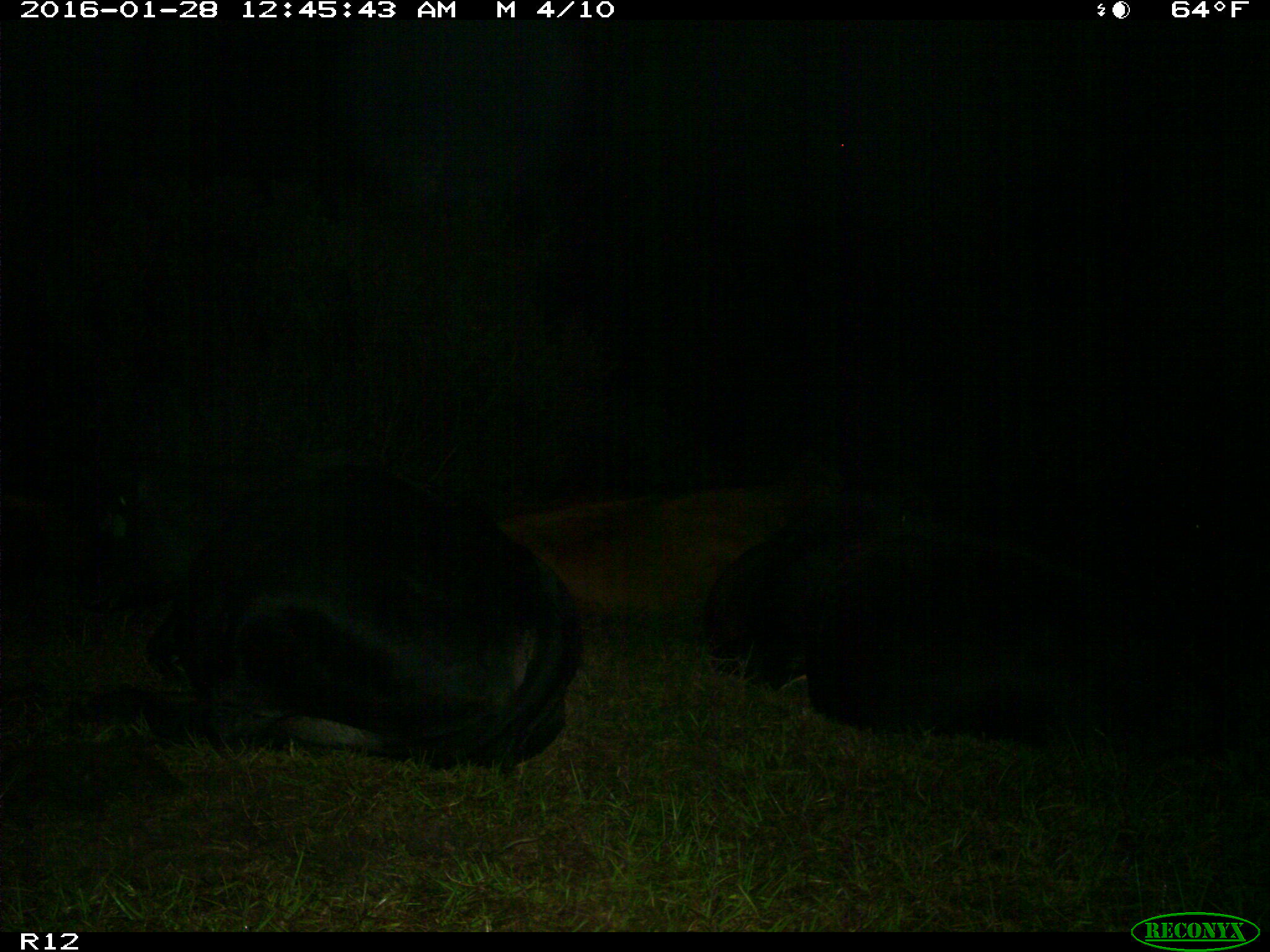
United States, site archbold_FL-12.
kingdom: Animalia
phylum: Chordata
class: Mammalia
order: Artiodactyla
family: Bovidae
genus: Bos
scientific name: Bos taurus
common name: domestic cow